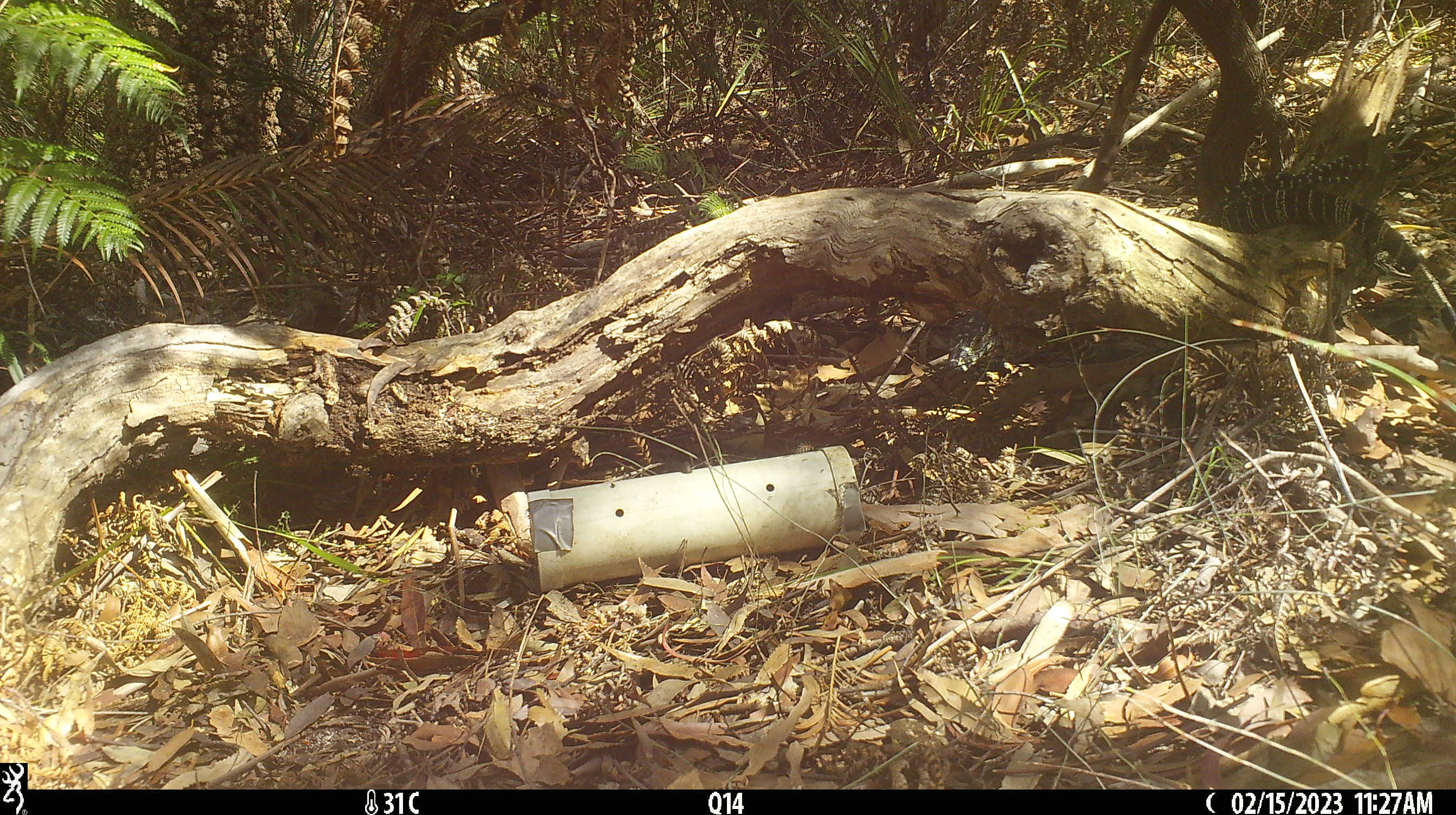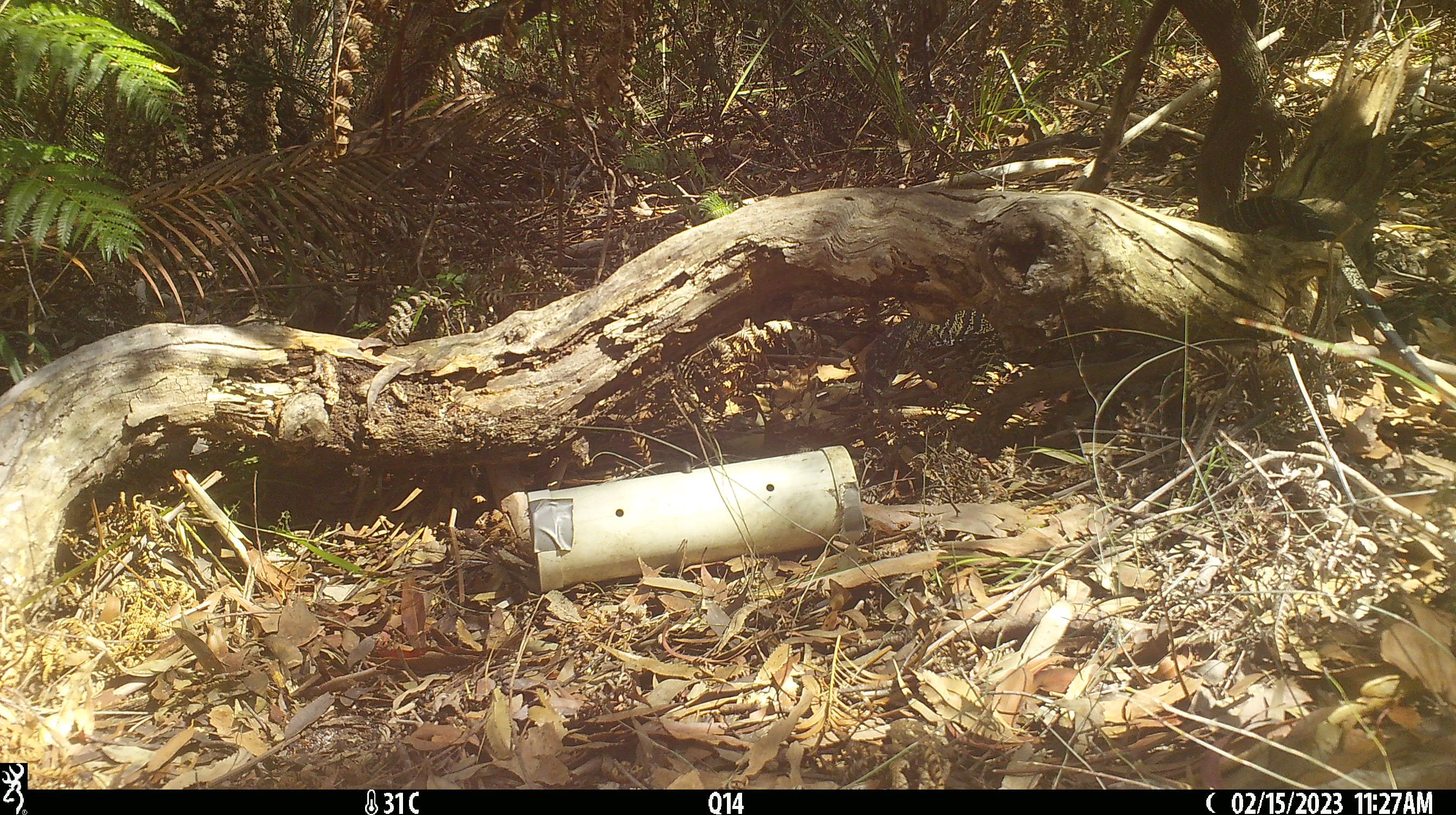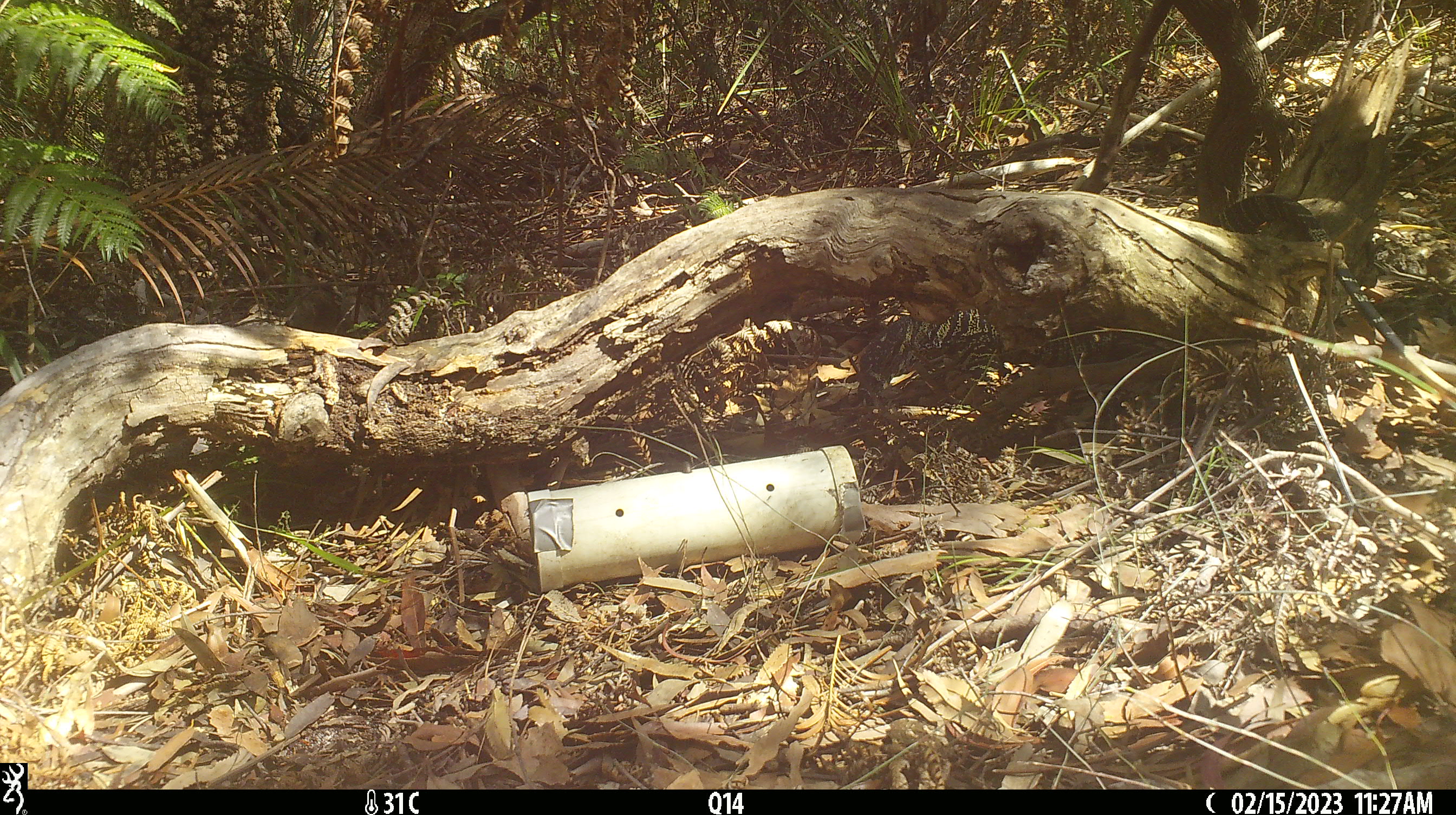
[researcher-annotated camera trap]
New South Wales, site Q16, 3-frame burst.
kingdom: Animalia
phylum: Chordata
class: Reptilia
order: Squamata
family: Varanidae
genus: Varanus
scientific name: Varanus varius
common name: lace monitor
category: goanna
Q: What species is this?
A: Goanna (lace monitor) (Varanus varius).